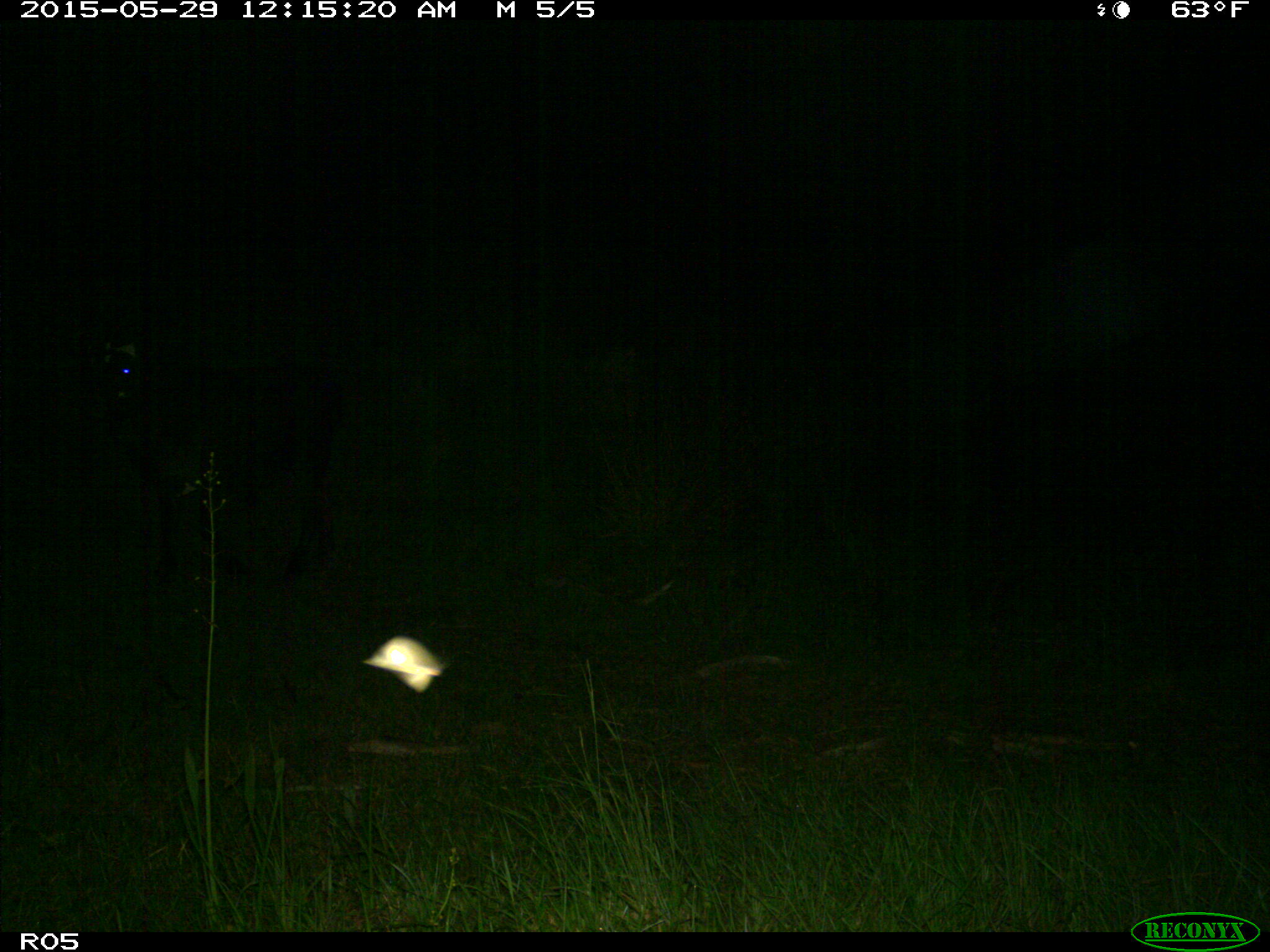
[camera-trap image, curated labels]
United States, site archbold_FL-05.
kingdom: Animalia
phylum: Chordata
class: Mammalia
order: Artiodactyla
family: Bovidae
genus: Bos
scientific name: Bos taurus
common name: domestic cow